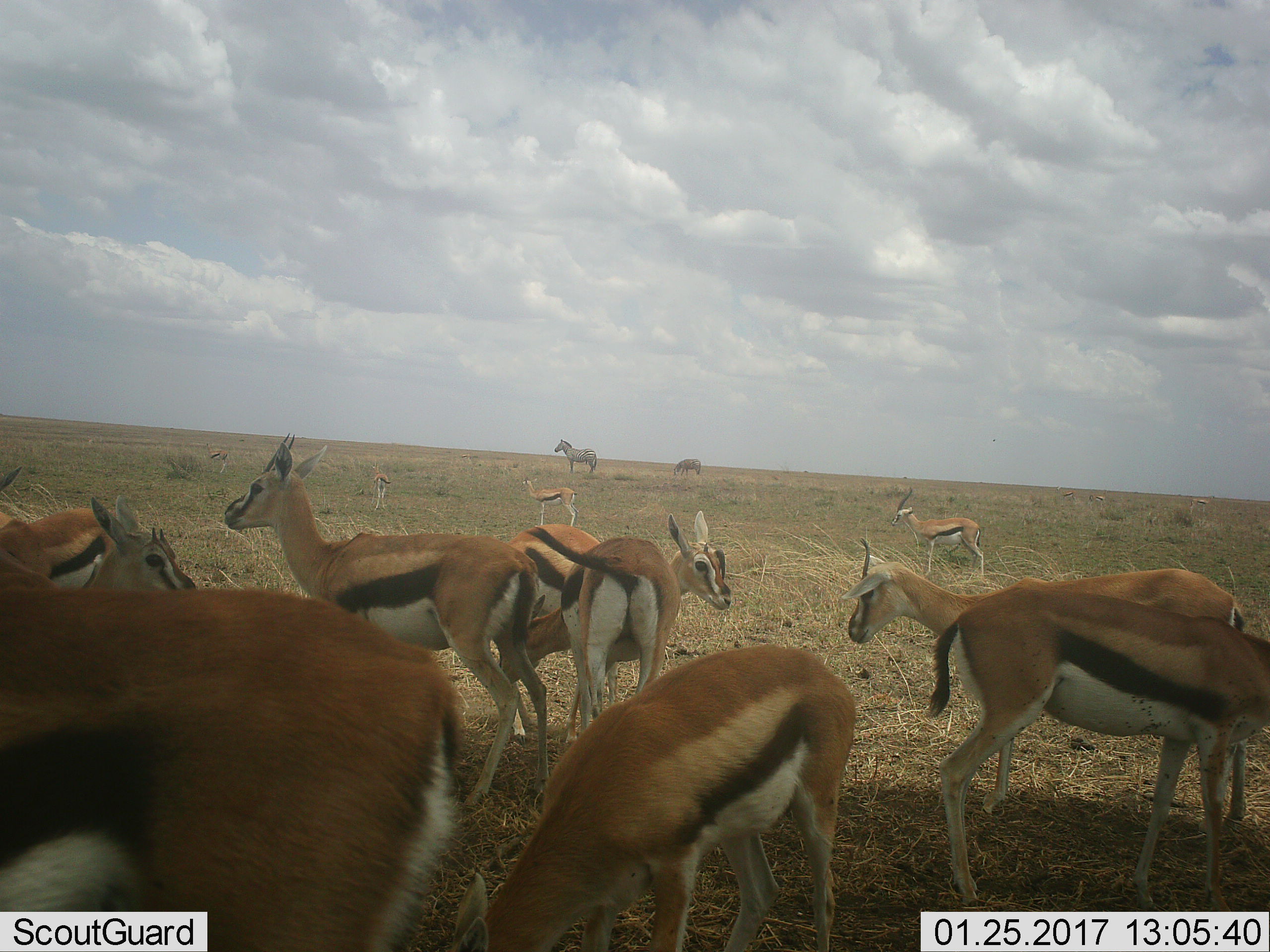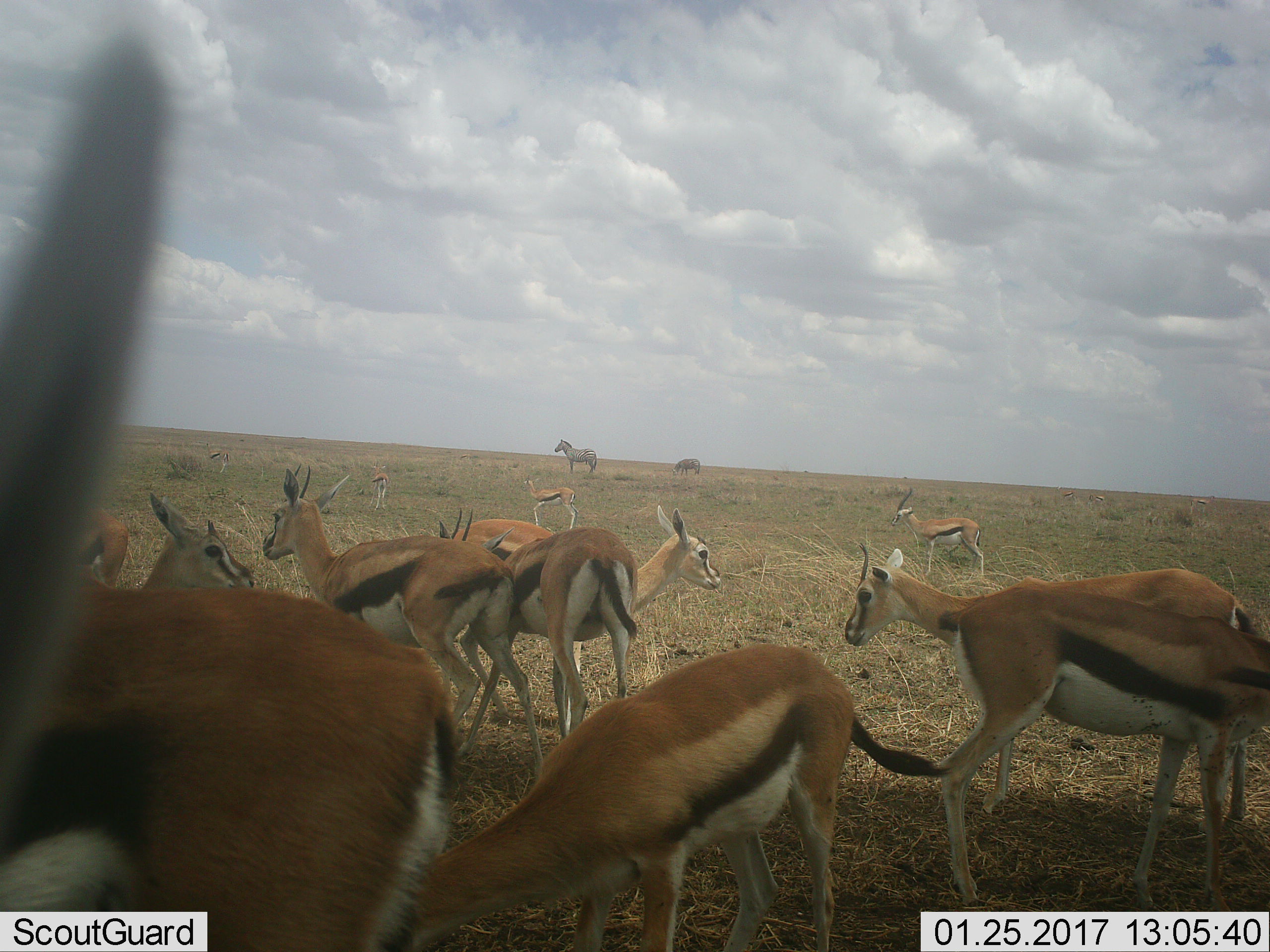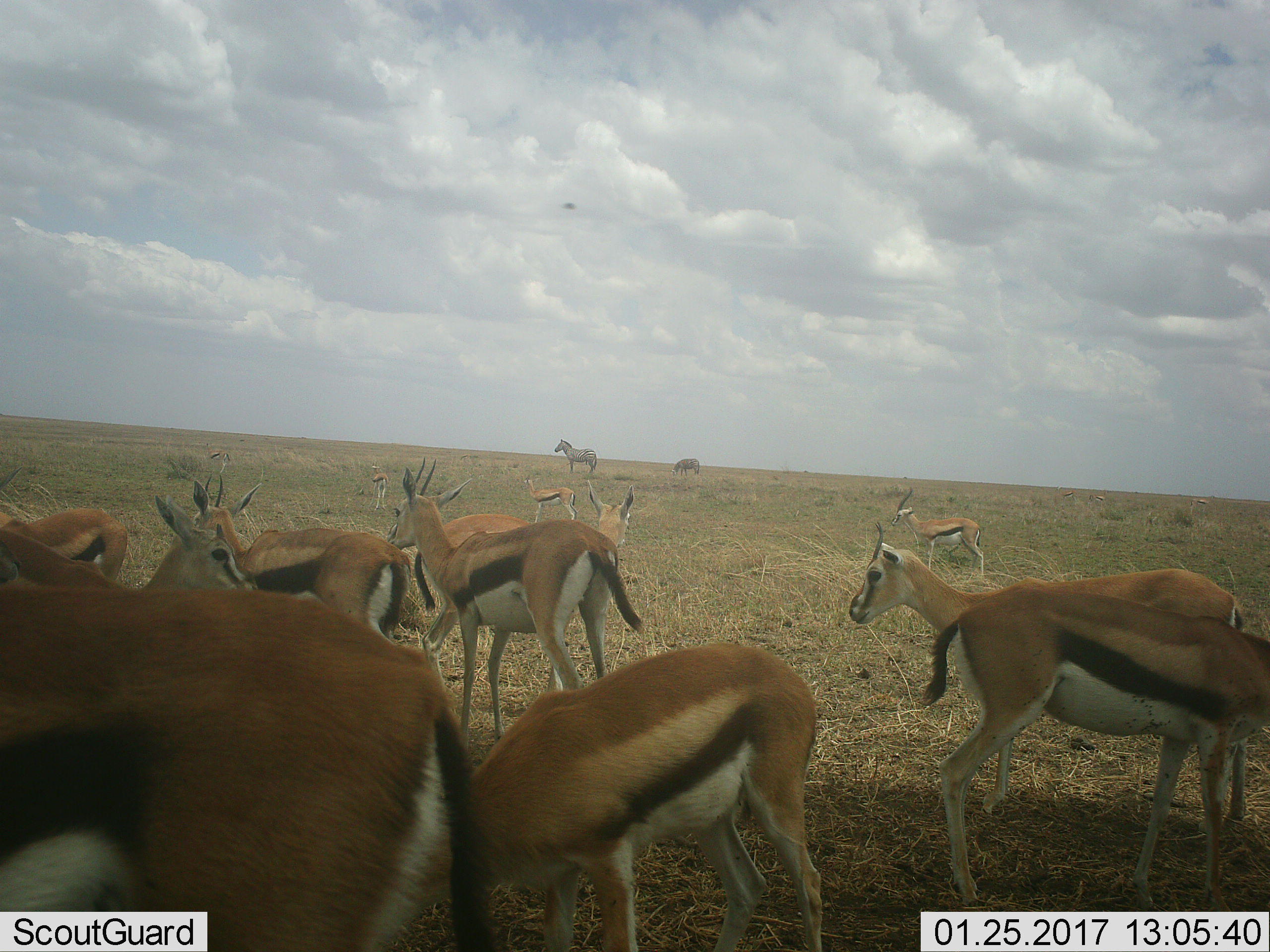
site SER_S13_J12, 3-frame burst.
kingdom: Animalia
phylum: Chordata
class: Mammalia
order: Artiodactyla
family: Bovidae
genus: Eudorcas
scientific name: Eudorcas thomsonii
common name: thomson's gazelle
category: gazellethomsons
Gazellethomsons (thomson's gazelle) (Eudorcas thomsonii), count 11-50. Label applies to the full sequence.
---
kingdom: Animalia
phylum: Chordata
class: Mammalia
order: Perissodactyla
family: Equidae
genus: Equus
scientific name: Equus quagga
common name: plains zebra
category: zebraplains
Zebraplains (plains zebra) (Equus quagga), count 2. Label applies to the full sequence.